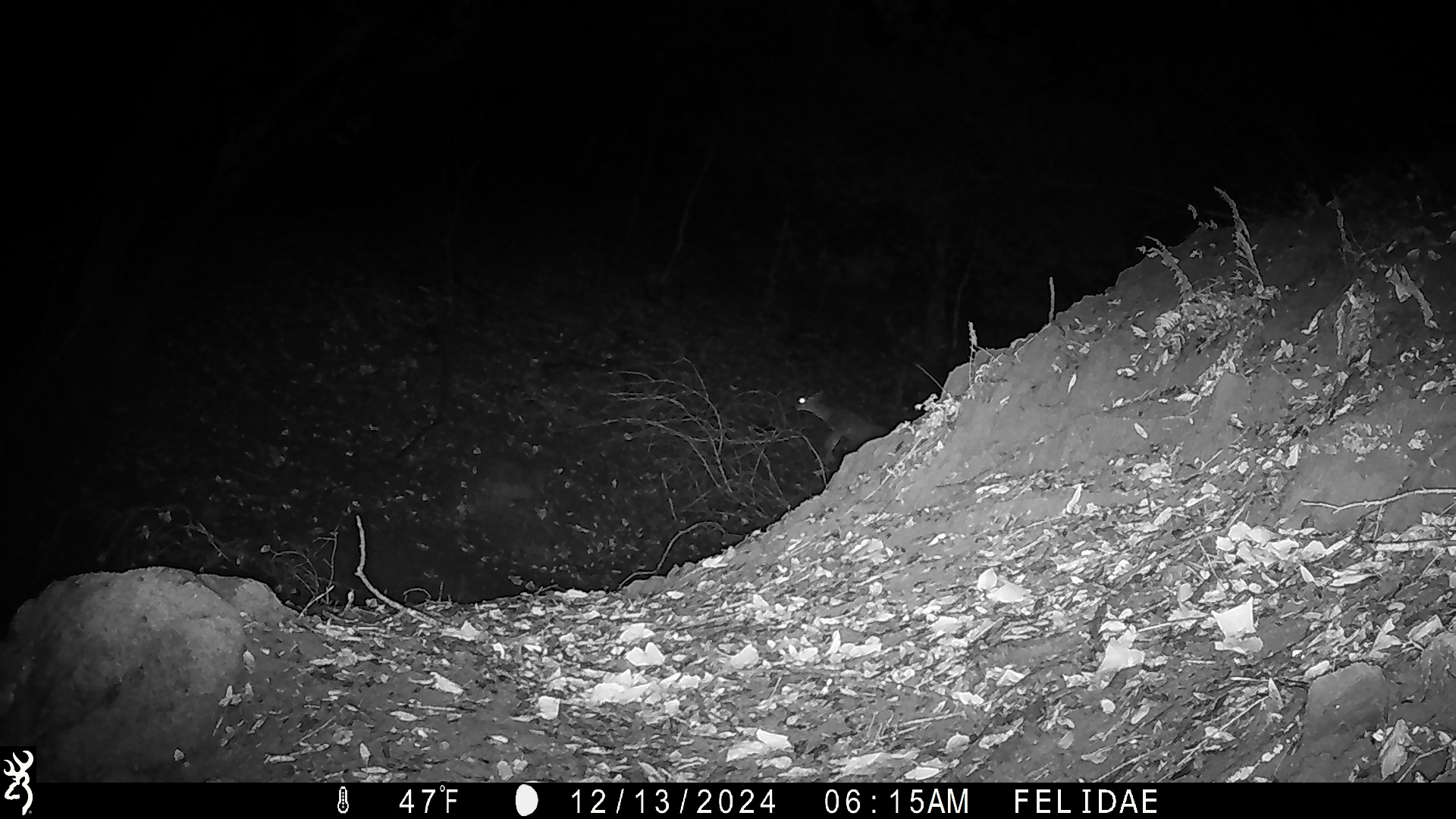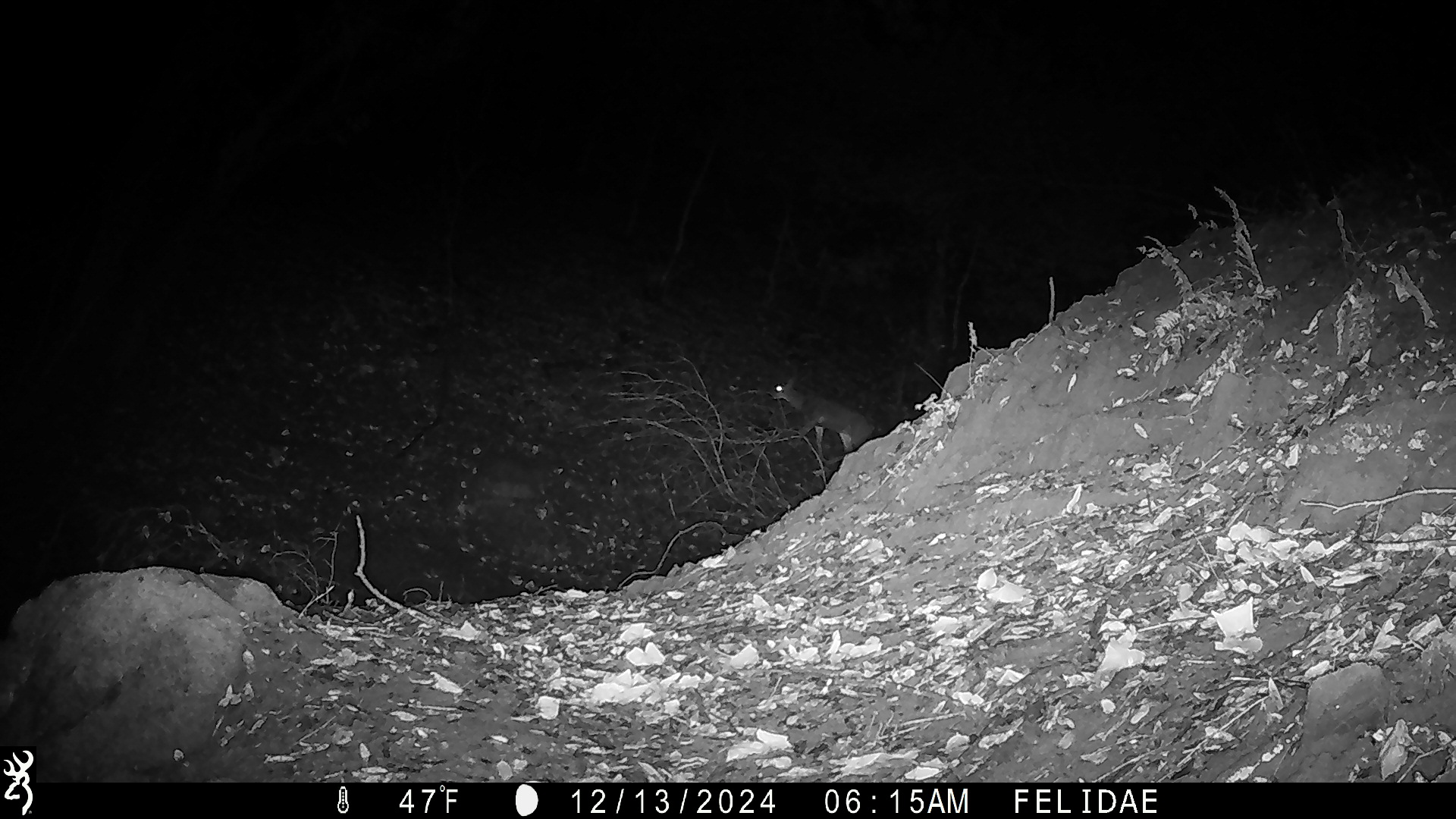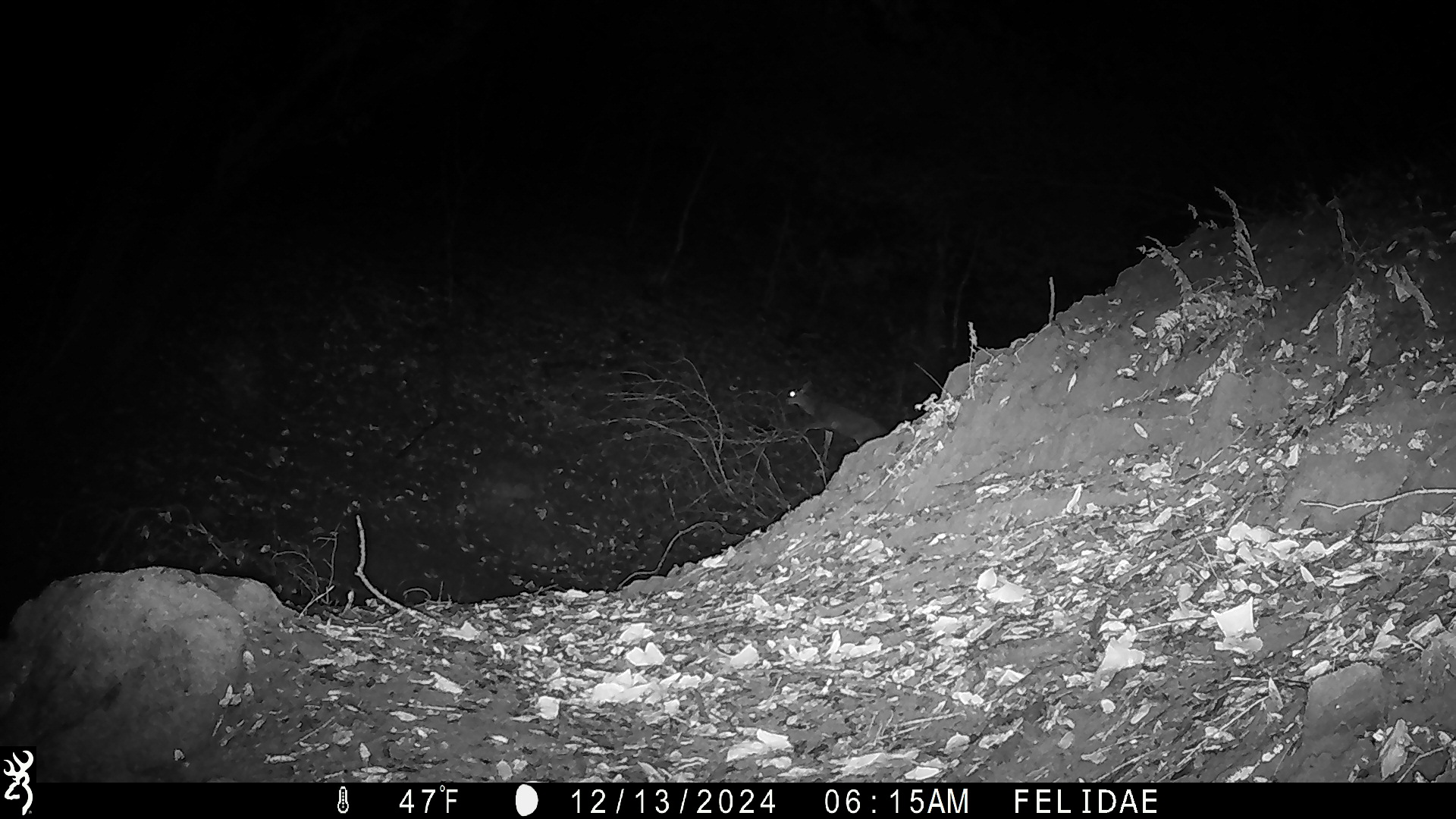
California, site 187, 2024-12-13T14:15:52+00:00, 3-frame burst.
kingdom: Animalia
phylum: Chordata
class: Mammalia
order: Artiodactyla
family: Cervidae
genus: Odocoileus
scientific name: Odocoileus hemionus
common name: mule deer